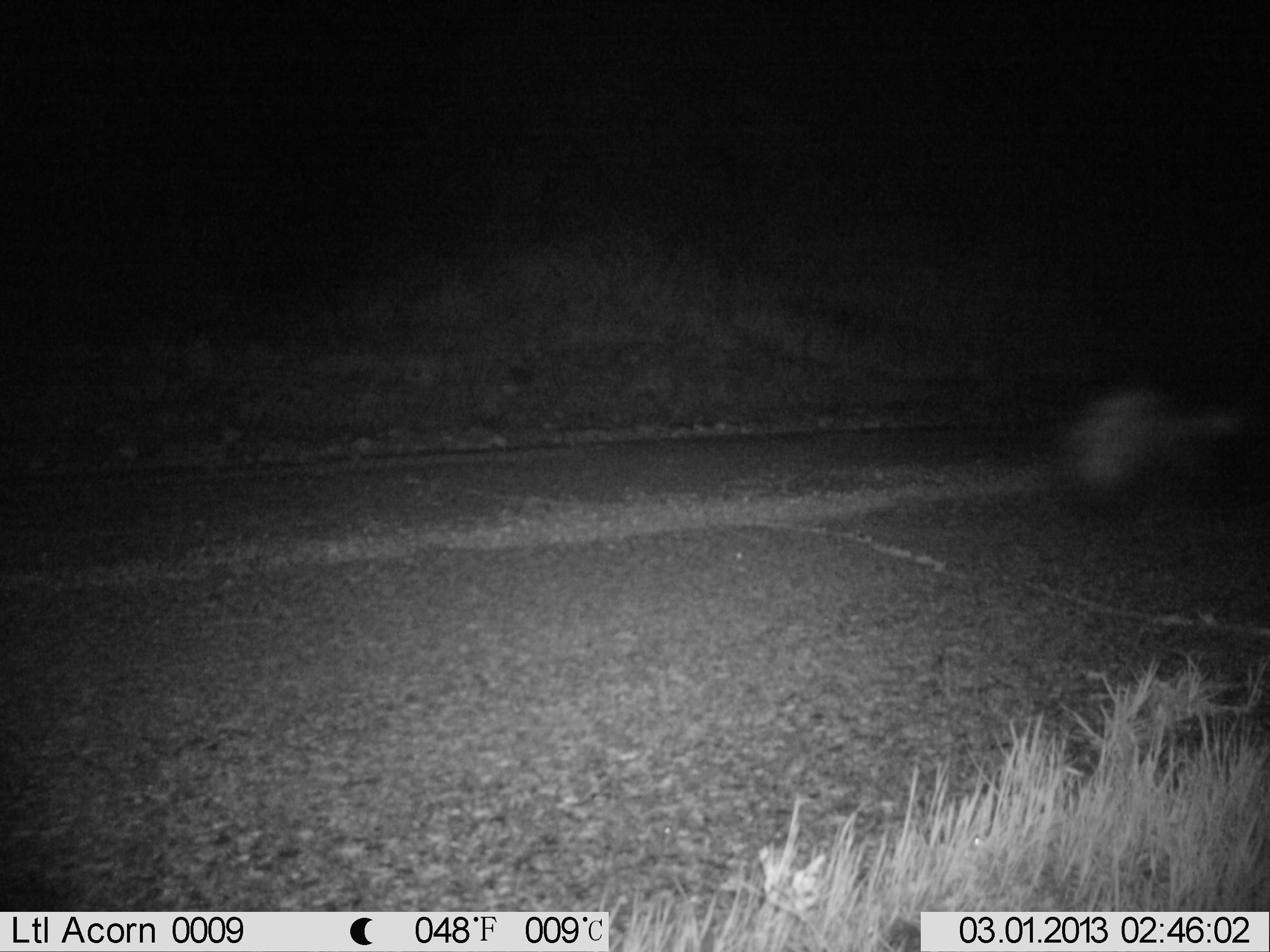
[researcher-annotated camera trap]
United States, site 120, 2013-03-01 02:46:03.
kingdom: Animalia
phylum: Chordata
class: Mammalia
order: Carnivora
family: Mephitidae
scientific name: Mephitidae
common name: skunk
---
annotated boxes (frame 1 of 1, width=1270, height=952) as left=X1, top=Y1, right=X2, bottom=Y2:
skunk: left=1056, top=370, right=1237, bottom=557